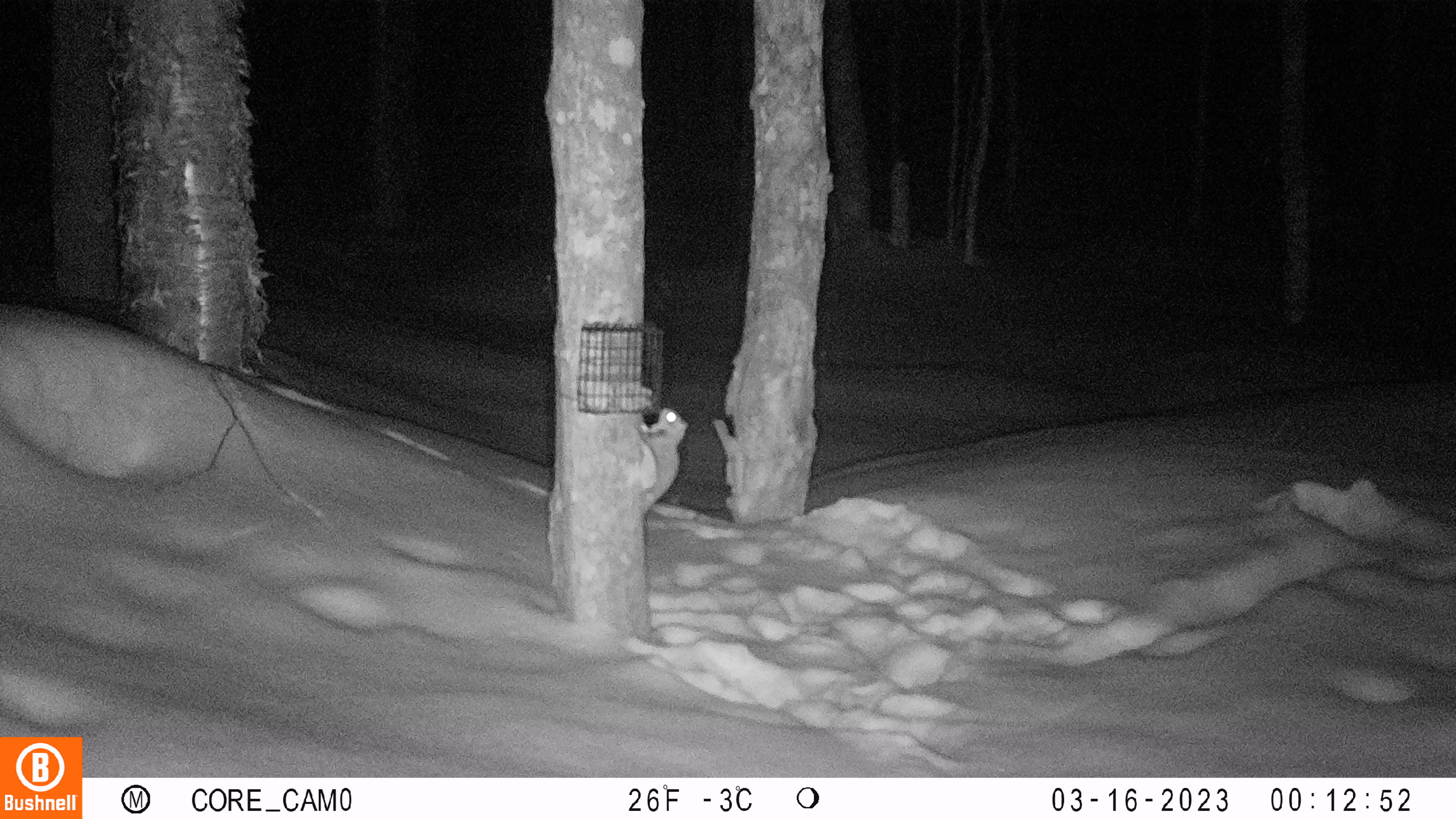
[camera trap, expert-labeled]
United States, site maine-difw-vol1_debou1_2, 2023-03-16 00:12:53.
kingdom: Animalia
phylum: Chordata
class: Mammalia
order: Rodentia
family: Sciuridae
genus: Glaucomys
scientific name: Glaucomys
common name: flying squirrel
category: flying squirrel sp.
Flying squirrel sp. (flying squirrel) (Glaucomys).